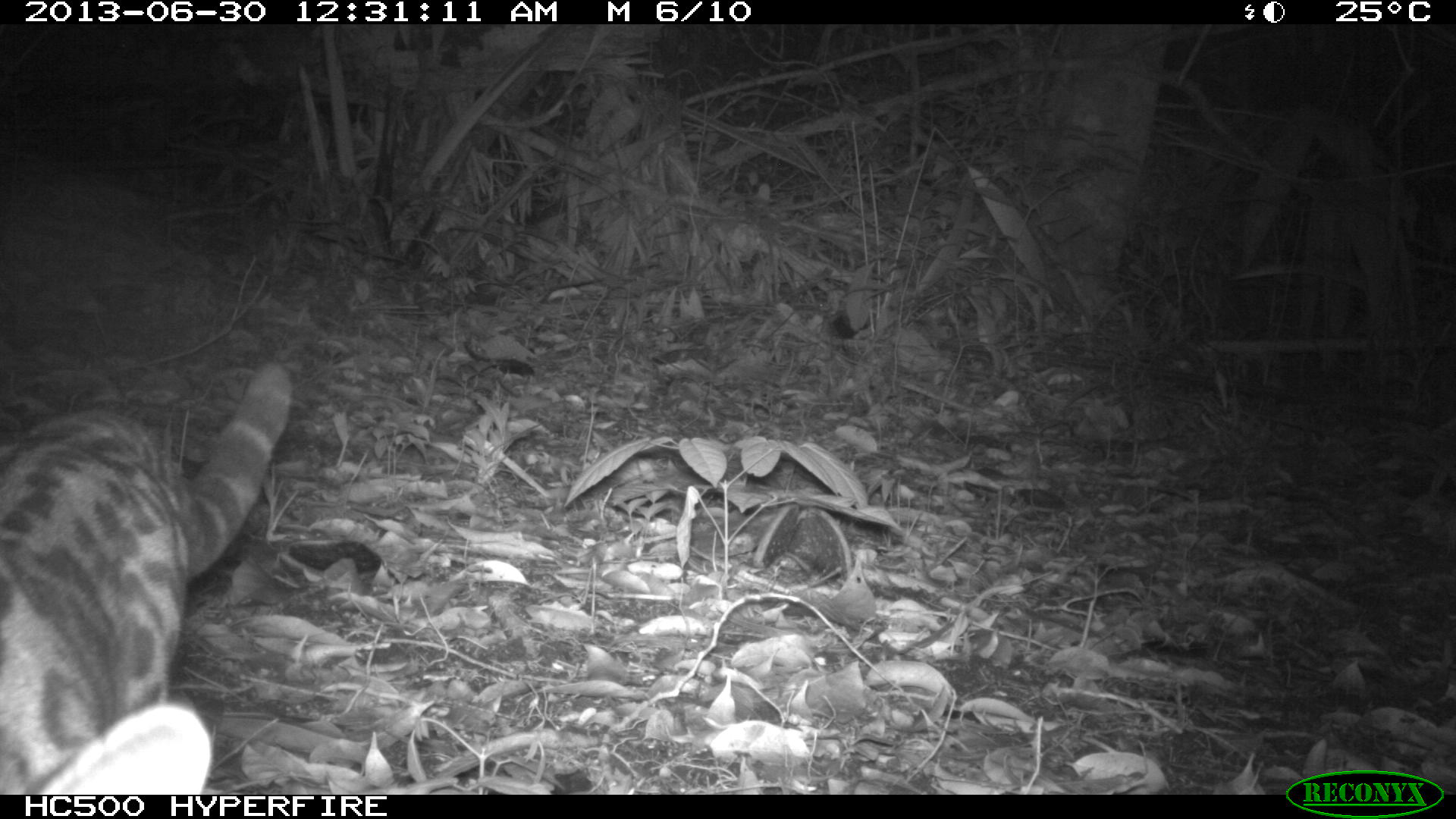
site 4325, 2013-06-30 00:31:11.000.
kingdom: Animalia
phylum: Chordata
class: Mammalia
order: Carnivora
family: Felidae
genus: Leopardus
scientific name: Leopardus wiedii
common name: margay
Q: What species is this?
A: Leopardus wiedii (margay).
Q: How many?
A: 1.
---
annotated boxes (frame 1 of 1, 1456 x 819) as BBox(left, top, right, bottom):
leopardus wiedii: BBox(0, 359, 292, 791)